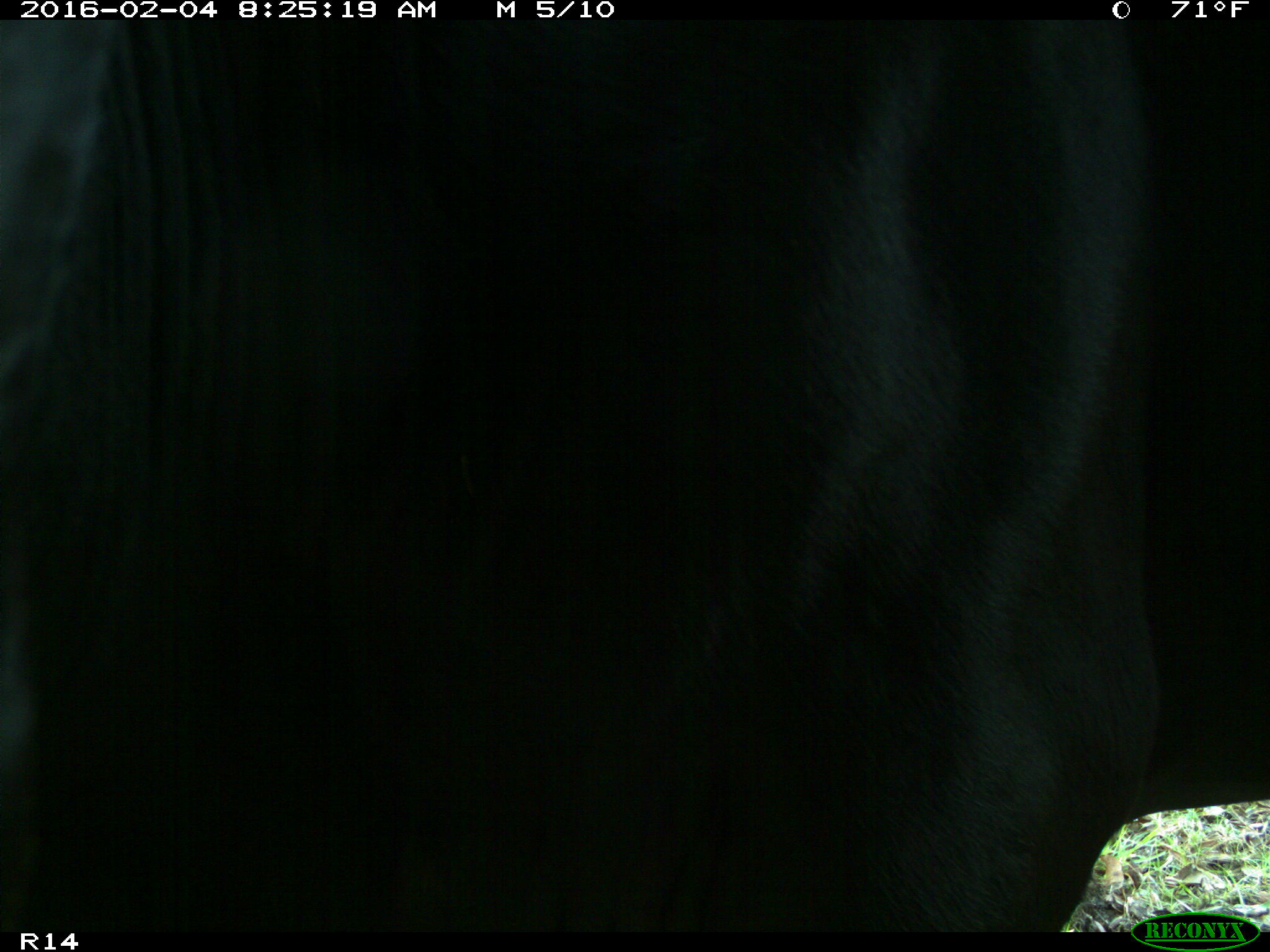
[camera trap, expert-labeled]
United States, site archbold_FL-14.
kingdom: Animalia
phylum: Chordata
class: Mammalia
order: Artiodactyla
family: Bovidae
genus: Bos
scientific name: Bos taurus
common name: domestic cow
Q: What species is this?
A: Bos taurus (domestic cow).